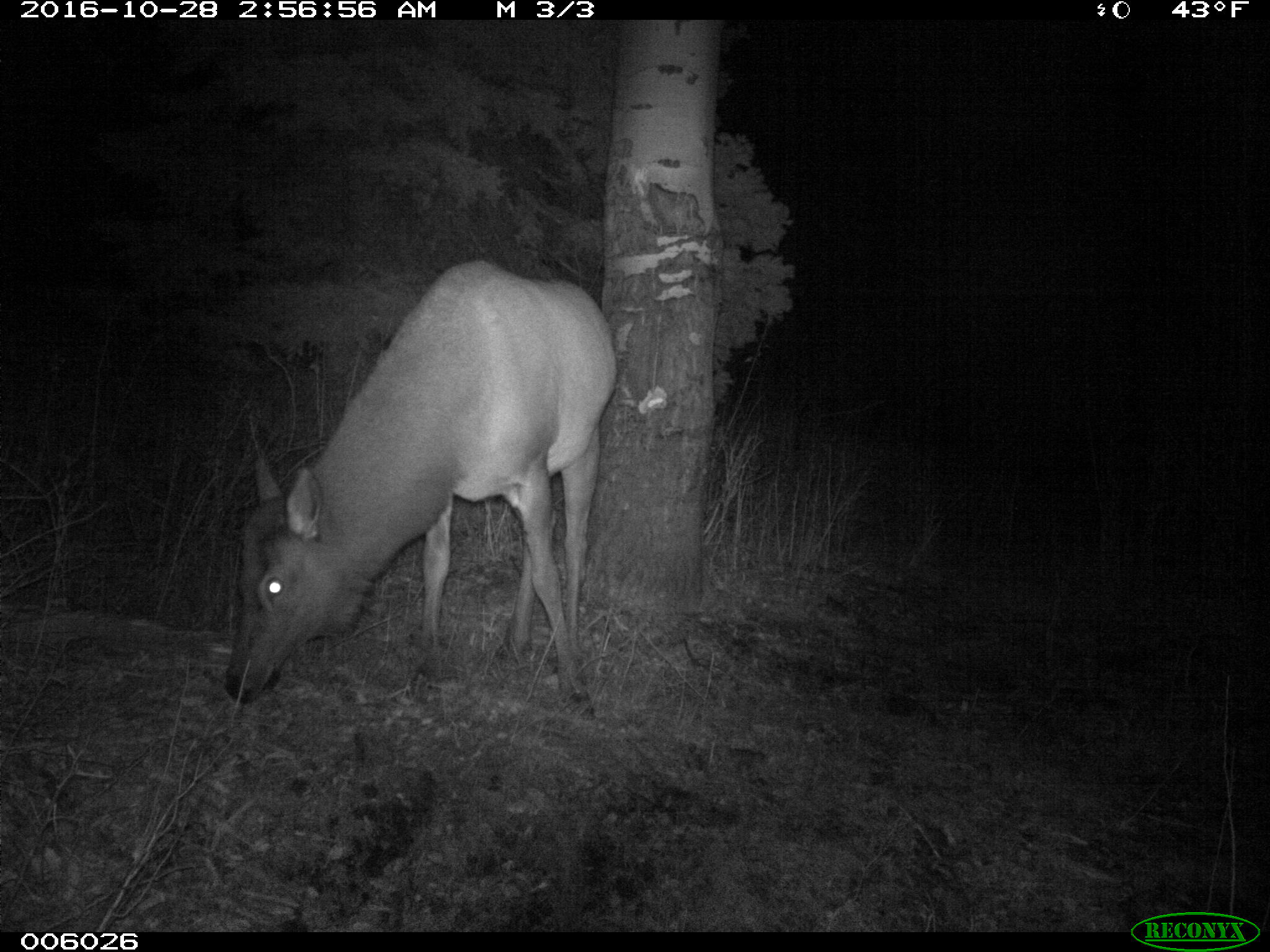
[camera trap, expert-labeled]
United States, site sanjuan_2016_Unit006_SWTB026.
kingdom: Animalia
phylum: Chordata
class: Mammalia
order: Artiodactyla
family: Cervidae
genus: Cervus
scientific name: Cervus elaphus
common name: red deer